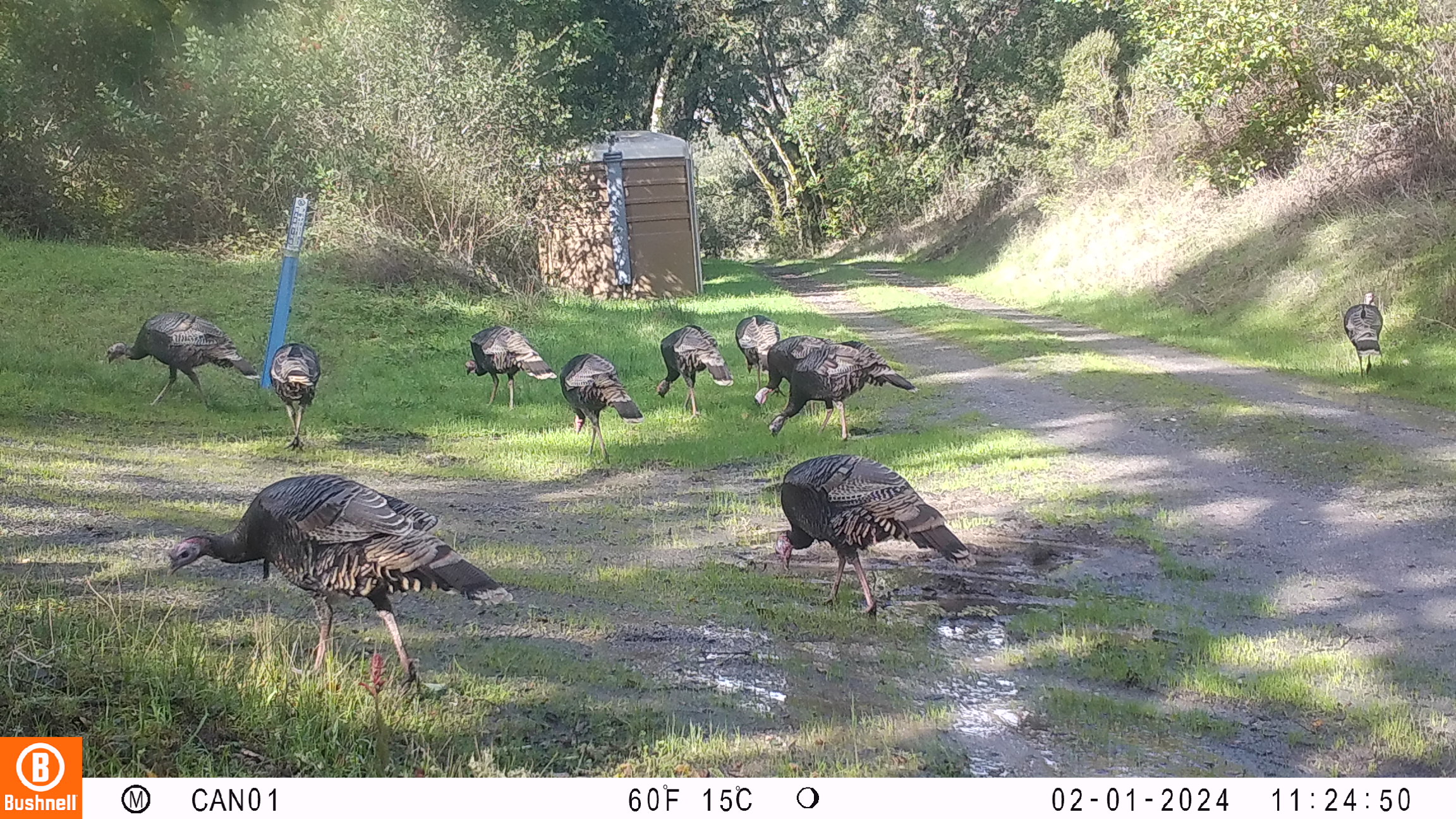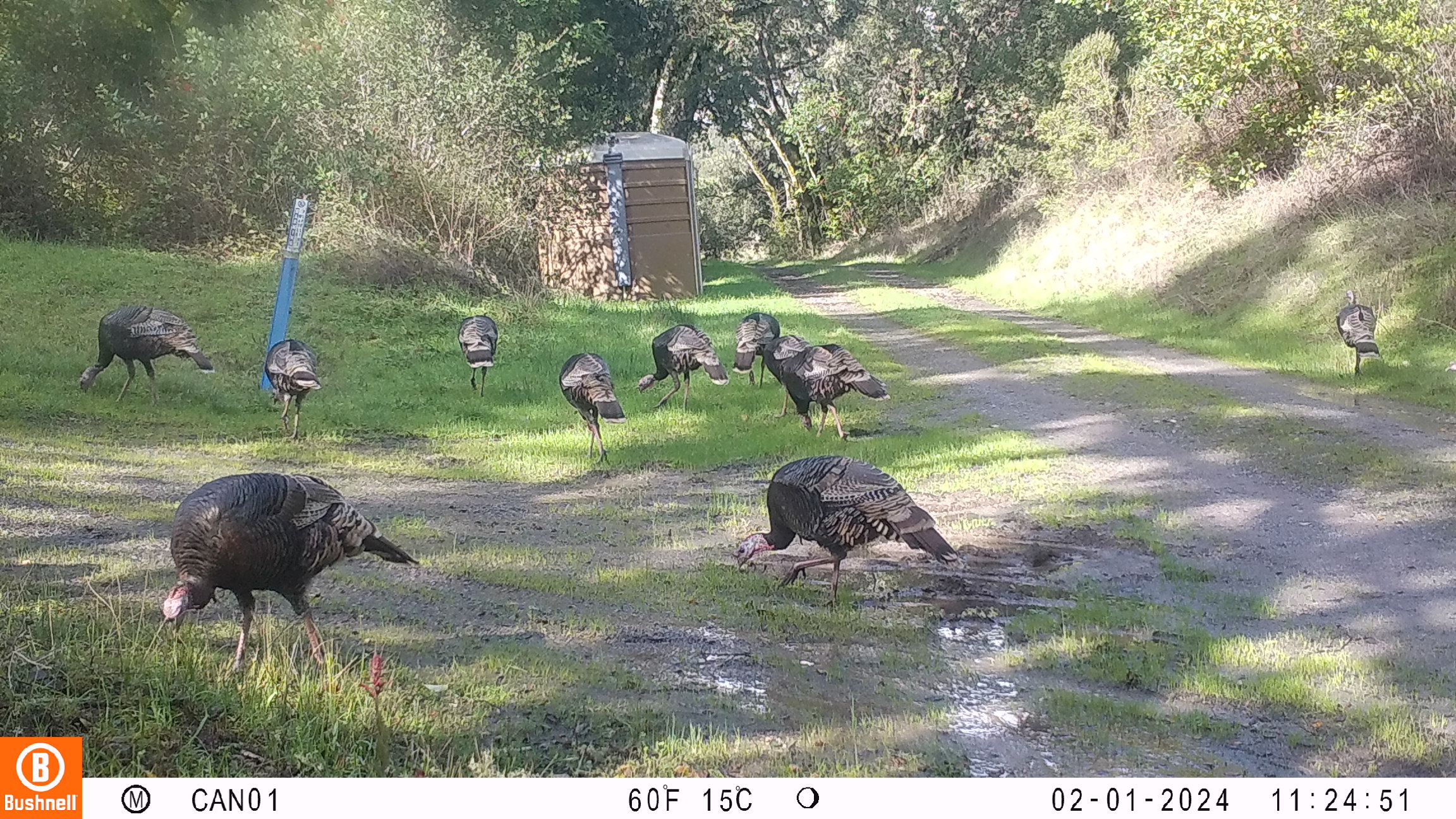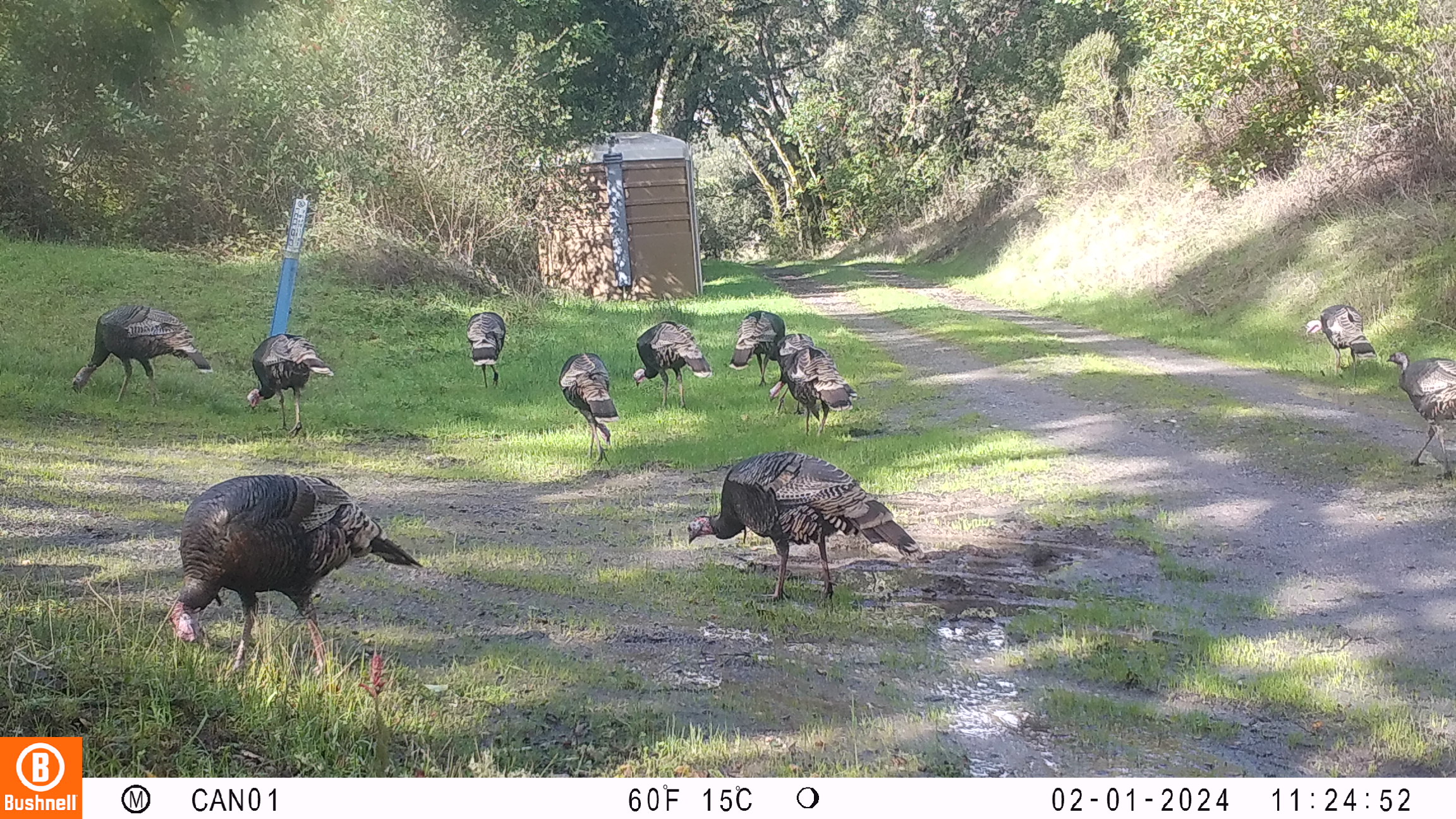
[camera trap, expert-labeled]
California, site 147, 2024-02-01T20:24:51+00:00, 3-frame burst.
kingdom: Animalia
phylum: Chordata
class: Aves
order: Galliformes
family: Phasianidae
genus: Meleagris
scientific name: Meleagris gallopavo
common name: turkey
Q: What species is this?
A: Turkey (Meleagris gallopavo).